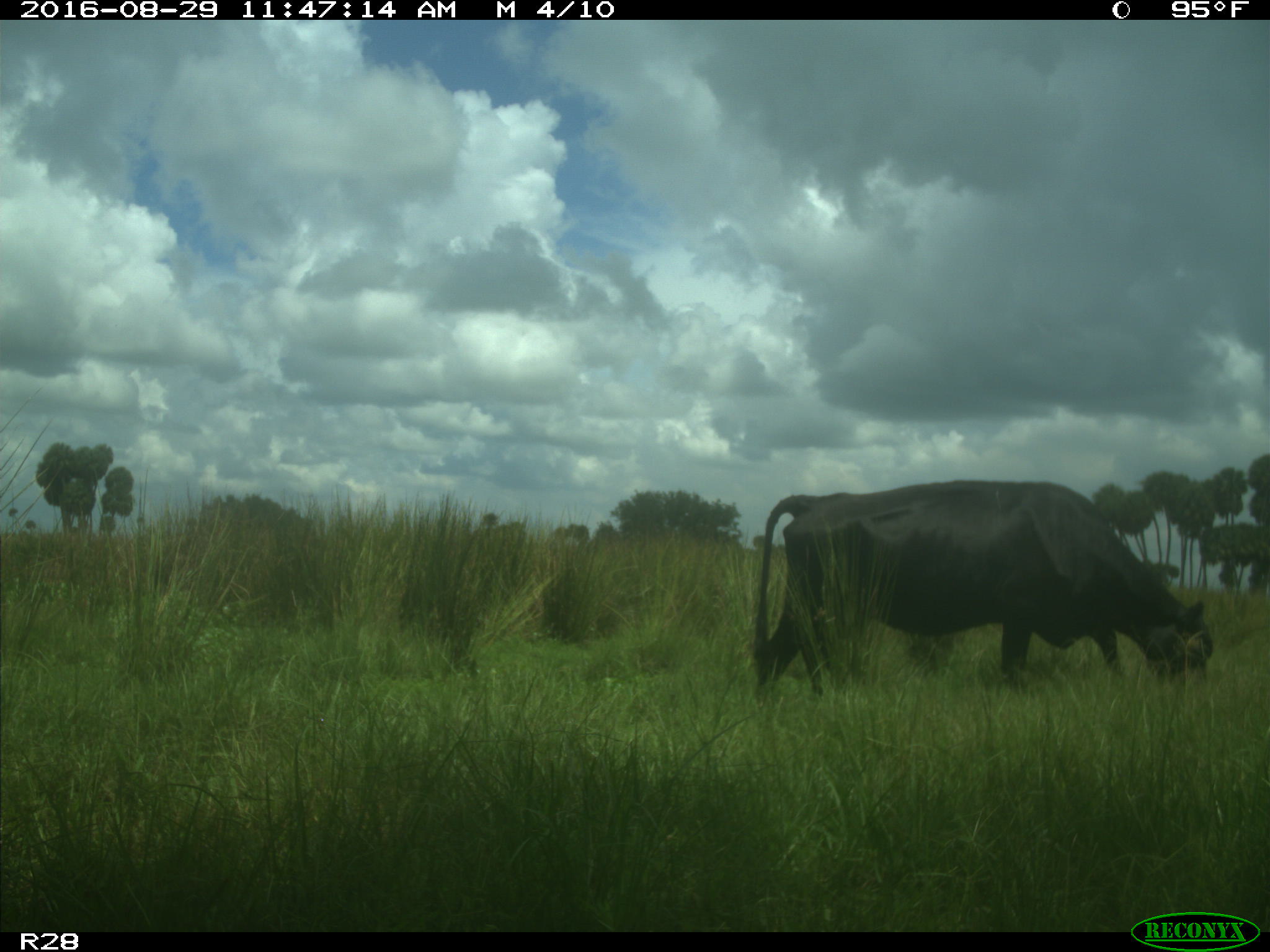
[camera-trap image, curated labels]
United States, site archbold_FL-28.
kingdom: Animalia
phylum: Chordata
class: Mammalia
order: Artiodactyla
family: Bovidae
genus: Bos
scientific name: Bos taurus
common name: domestic cow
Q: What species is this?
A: Bos taurus (domestic cow).